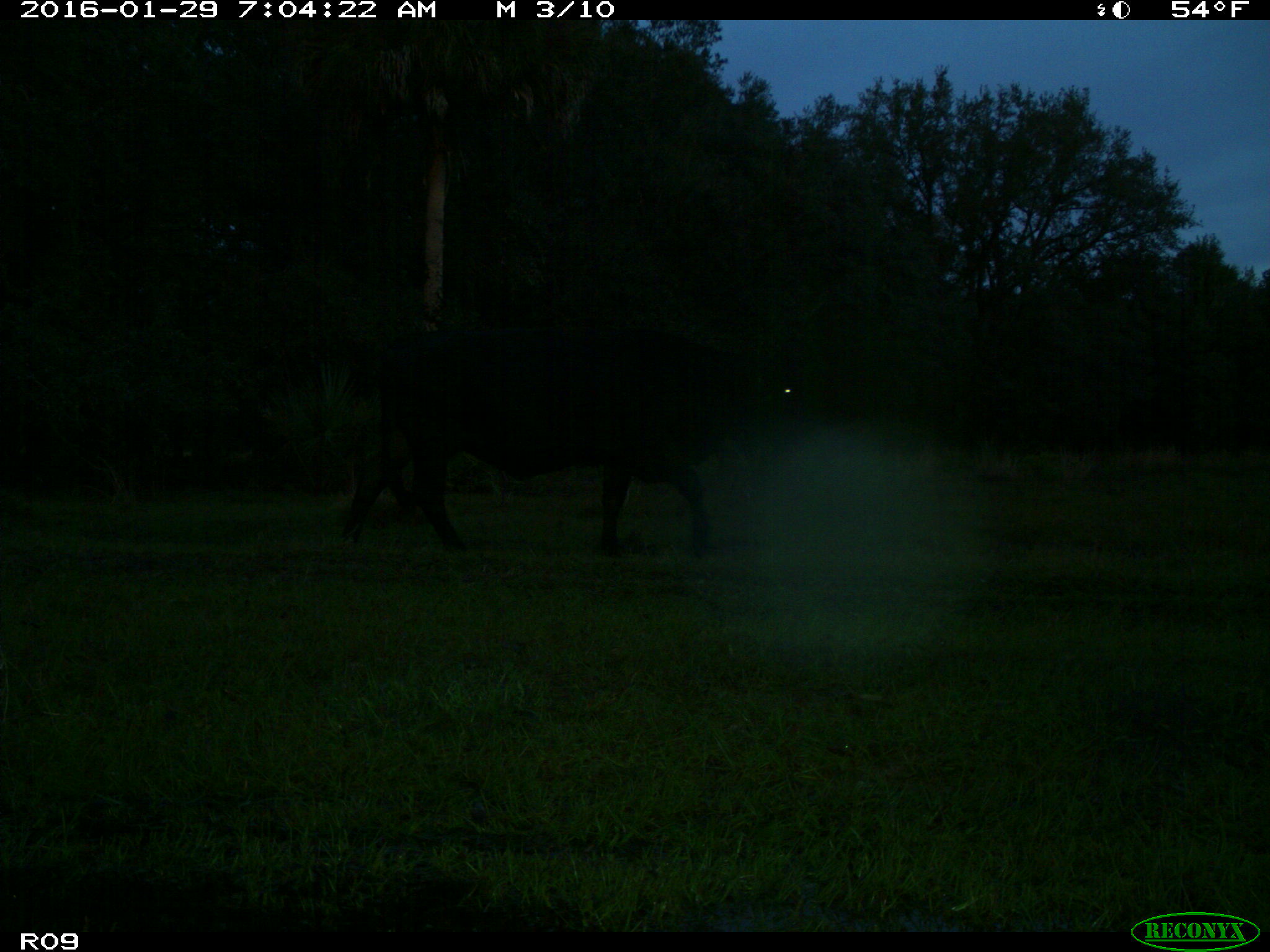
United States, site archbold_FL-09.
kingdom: Animalia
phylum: Chordata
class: Mammalia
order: Artiodactyla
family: Bovidae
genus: Bos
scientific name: Bos taurus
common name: domestic cow